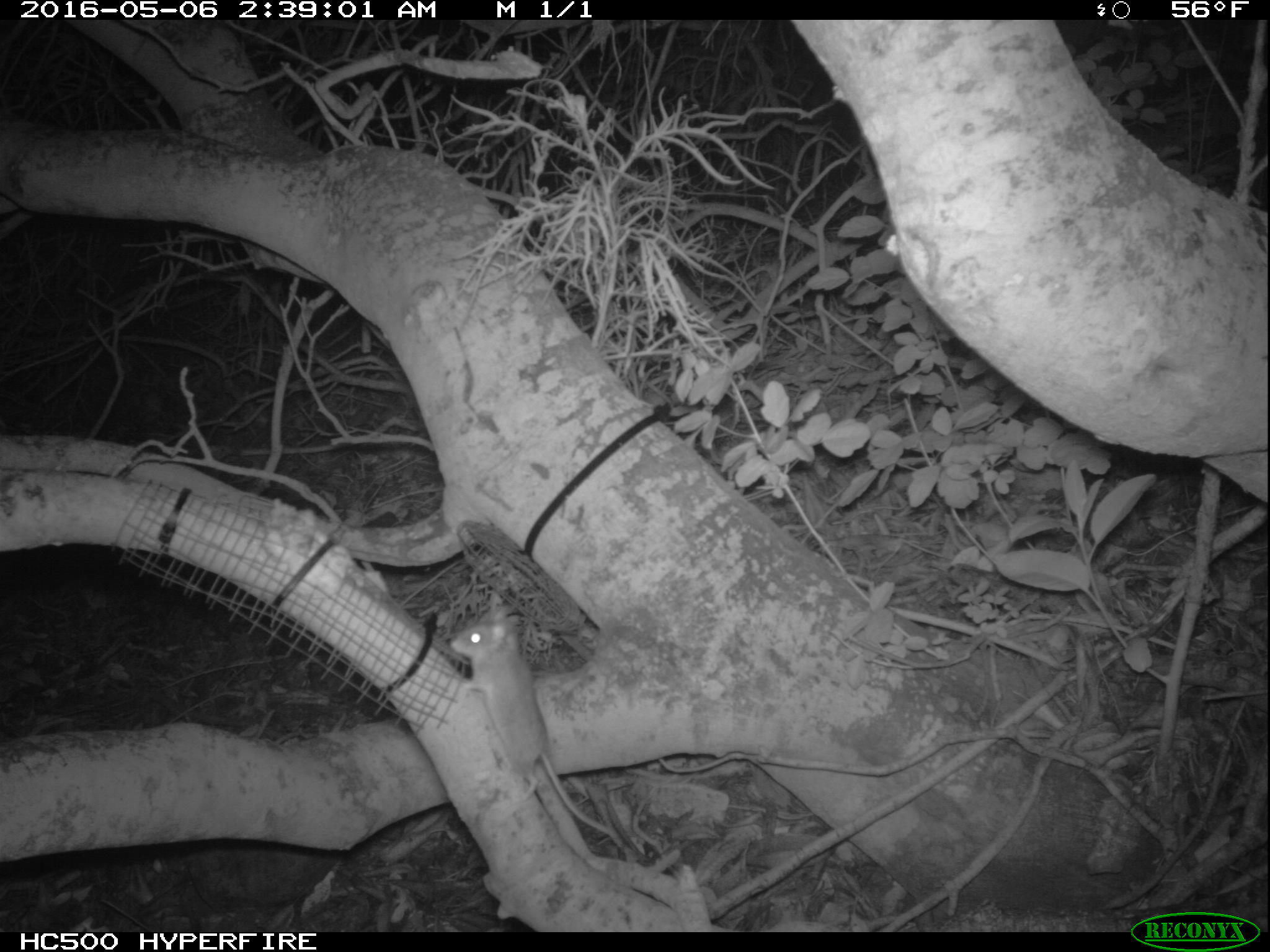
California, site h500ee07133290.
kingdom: Animalia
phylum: Chordata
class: Mammalia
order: Rodentia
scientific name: Rodentia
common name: rodent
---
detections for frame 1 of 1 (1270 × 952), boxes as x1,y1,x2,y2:
rodent: 445,617,623,848